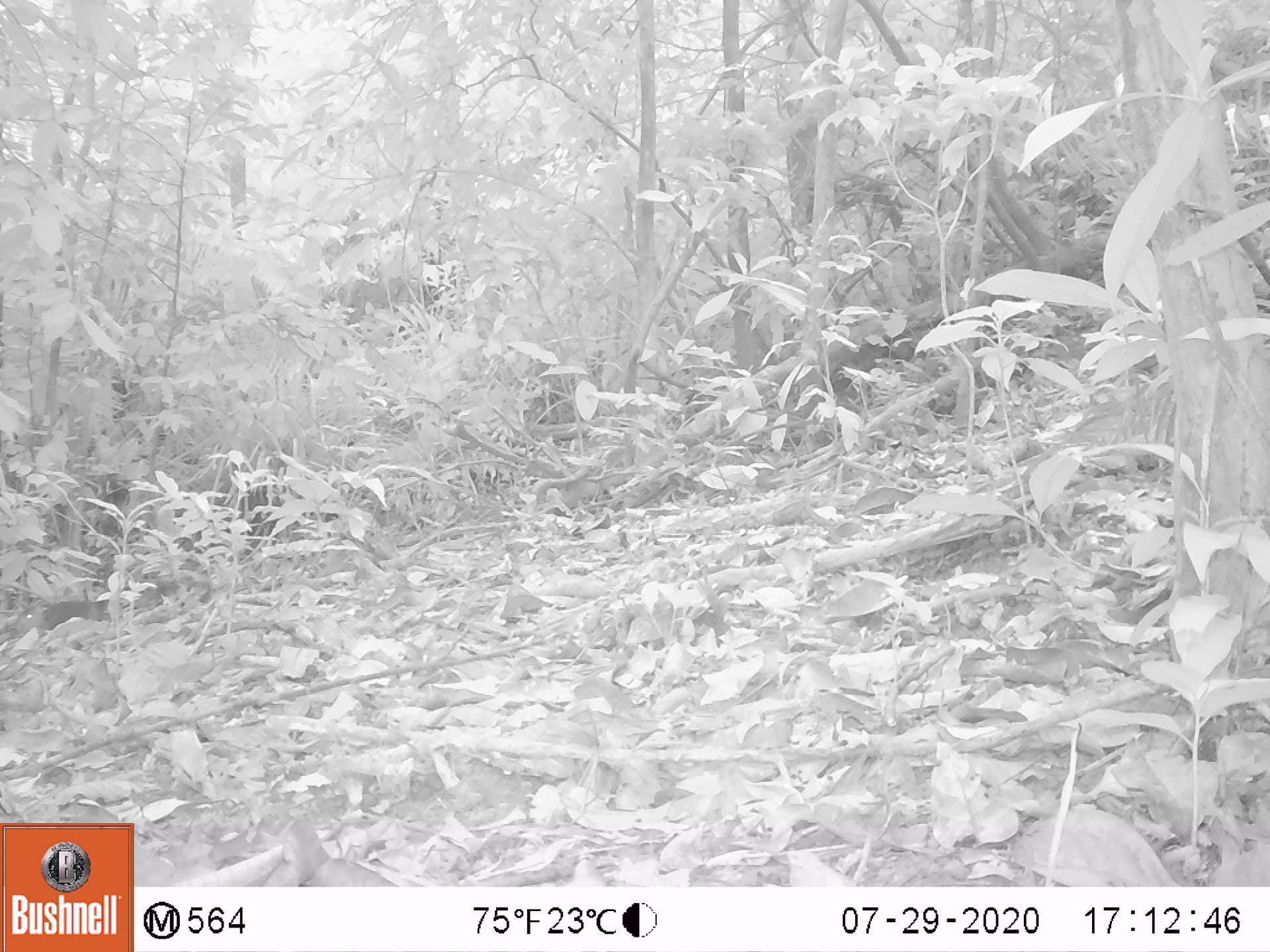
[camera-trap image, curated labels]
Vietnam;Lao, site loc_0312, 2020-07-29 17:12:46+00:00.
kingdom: Animalia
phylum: Chordata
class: Mammalia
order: Rodentia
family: Sciuridae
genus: Dremomys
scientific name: Dremomys rufigenis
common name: red-cheeked squirrel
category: red cheeked squirrel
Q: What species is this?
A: Red cheeked squirrel (red-cheeked squirrel) (Dremomys rufigenis).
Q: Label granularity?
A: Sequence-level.